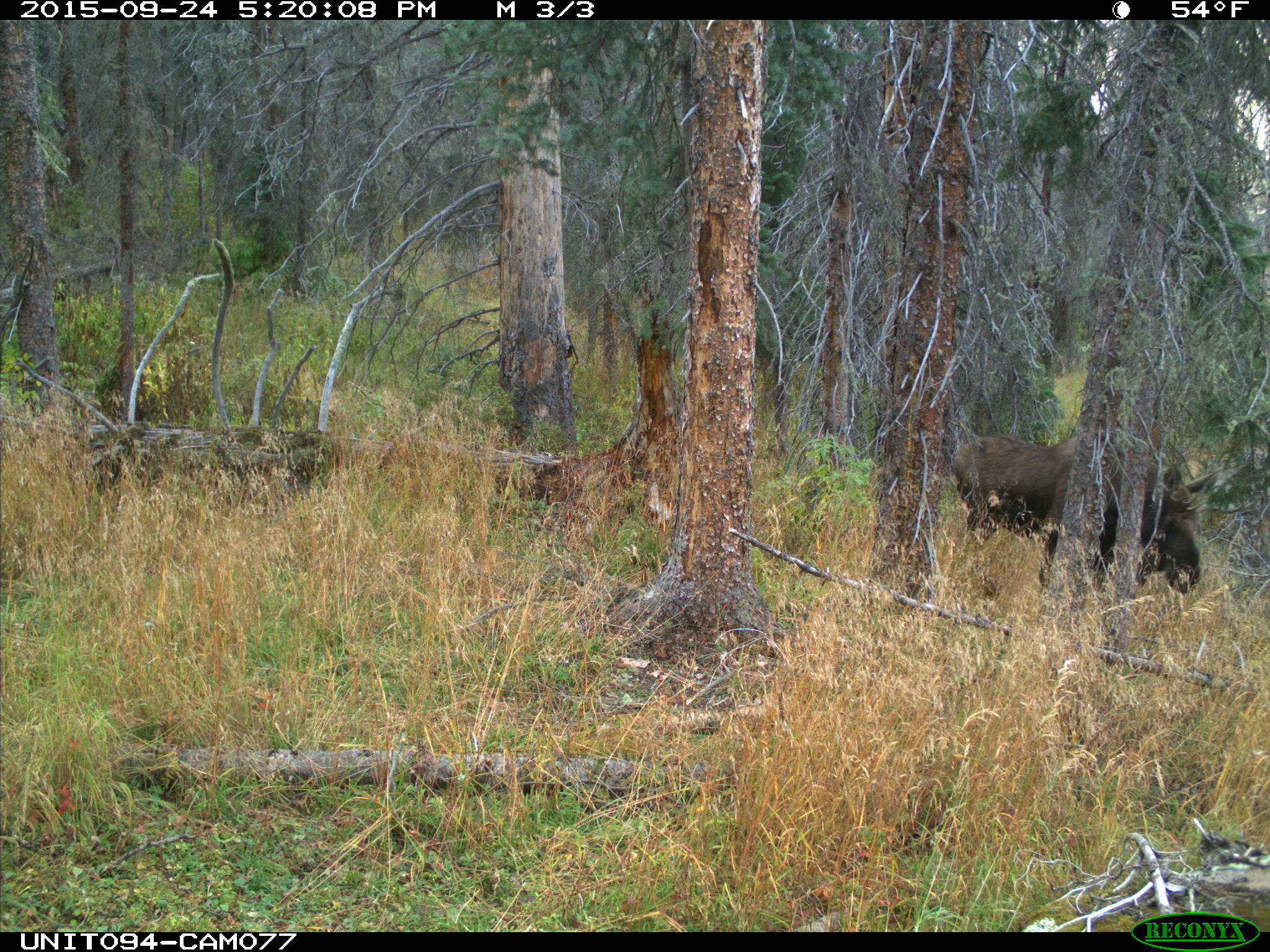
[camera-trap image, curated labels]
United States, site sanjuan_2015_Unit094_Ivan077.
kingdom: Animalia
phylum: Chordata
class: Mammalia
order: Artiodactyla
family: Cervidae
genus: Alces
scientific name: Alces alces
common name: moose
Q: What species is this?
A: Alces alces (moose).